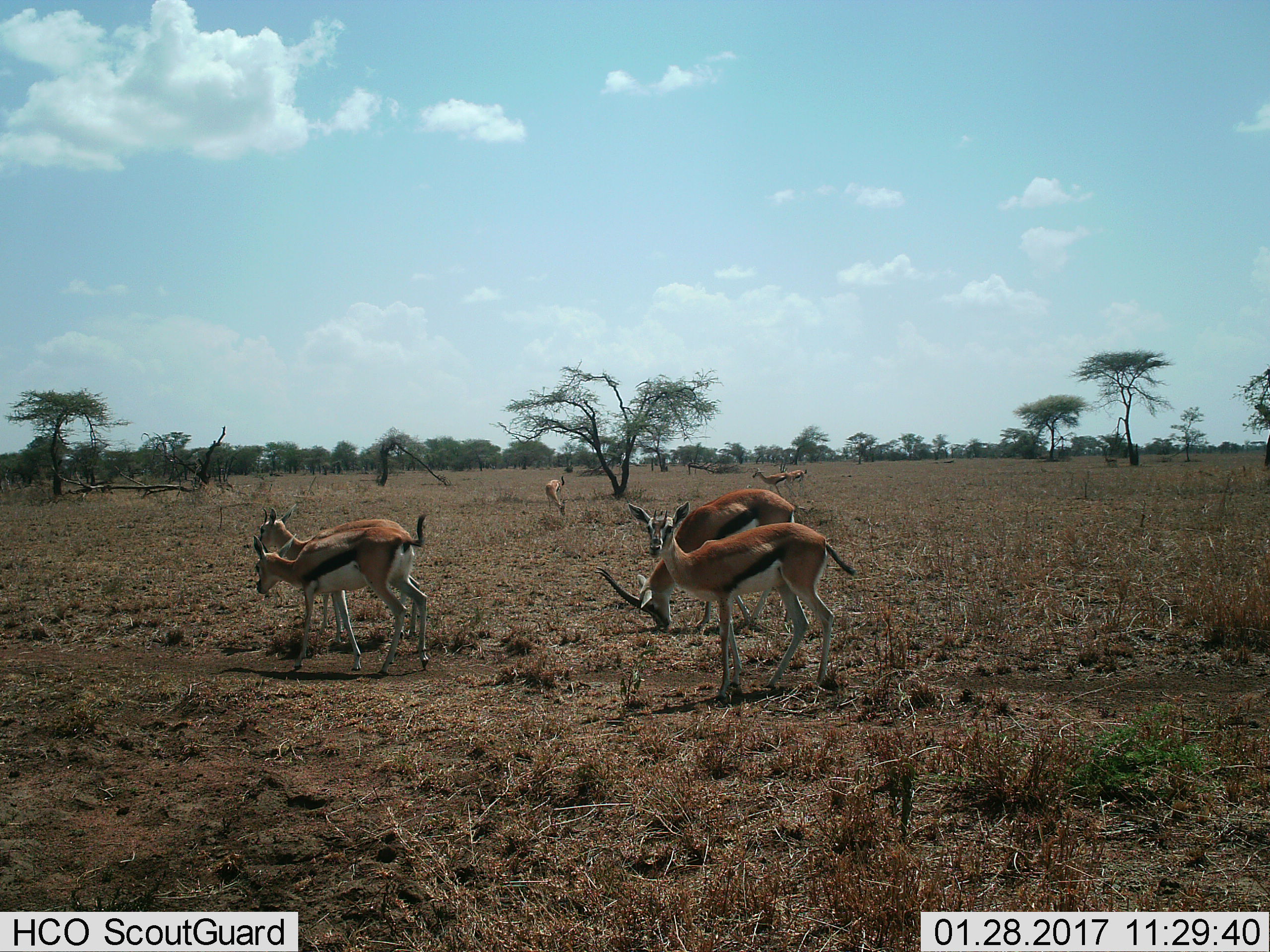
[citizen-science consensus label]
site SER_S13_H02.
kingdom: Animalia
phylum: Chordata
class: Mammalia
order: Artiodactyla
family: Bovidae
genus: Eudorcas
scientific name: Eudorcas thomsonii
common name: thomson's gazelle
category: gazellethomsons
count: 7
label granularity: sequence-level